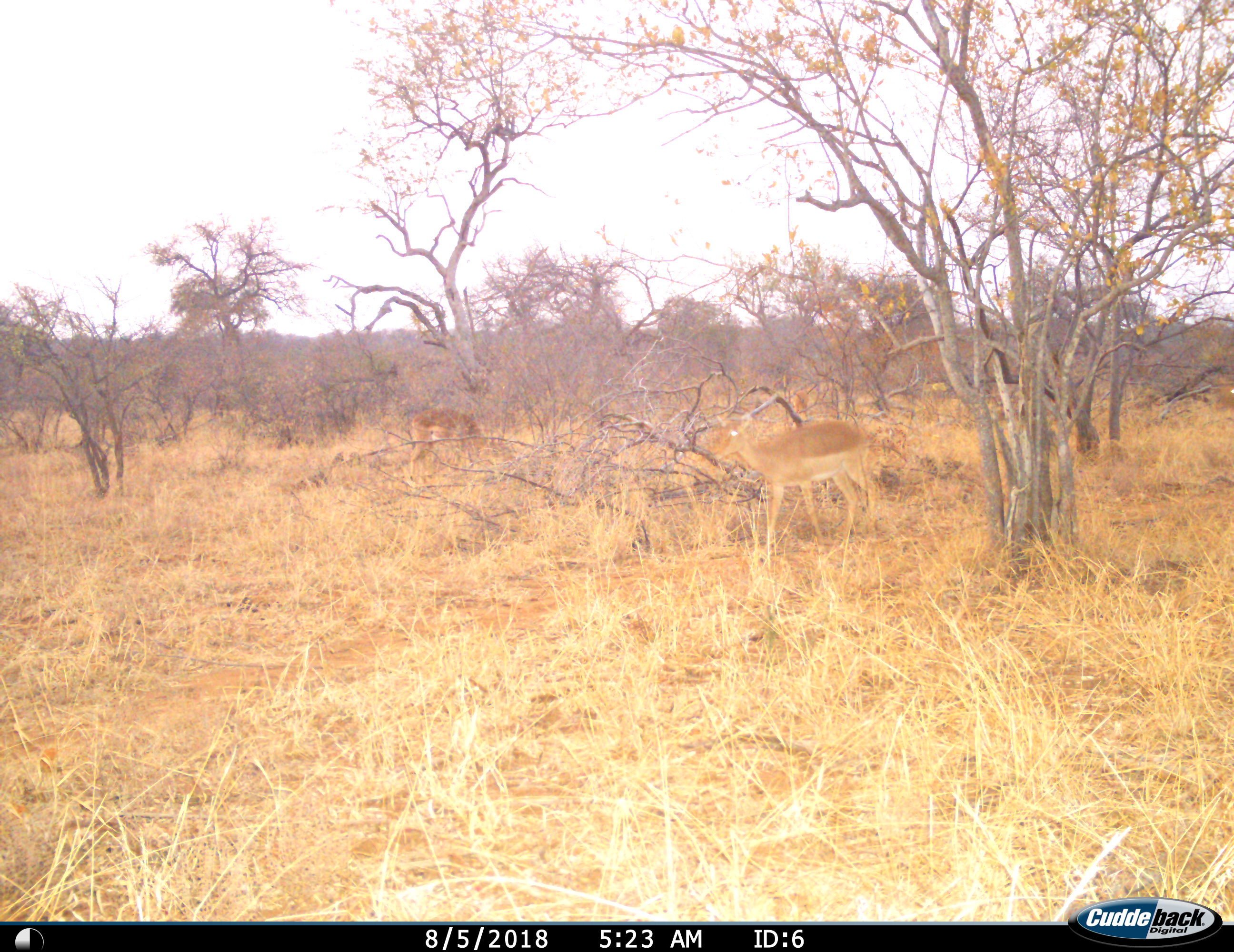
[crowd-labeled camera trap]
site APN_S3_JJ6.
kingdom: Animalia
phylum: Chordata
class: Mammalia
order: Artiodactyla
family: Bovidae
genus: Aepyceros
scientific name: Aepyceros melampus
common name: impala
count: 2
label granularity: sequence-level